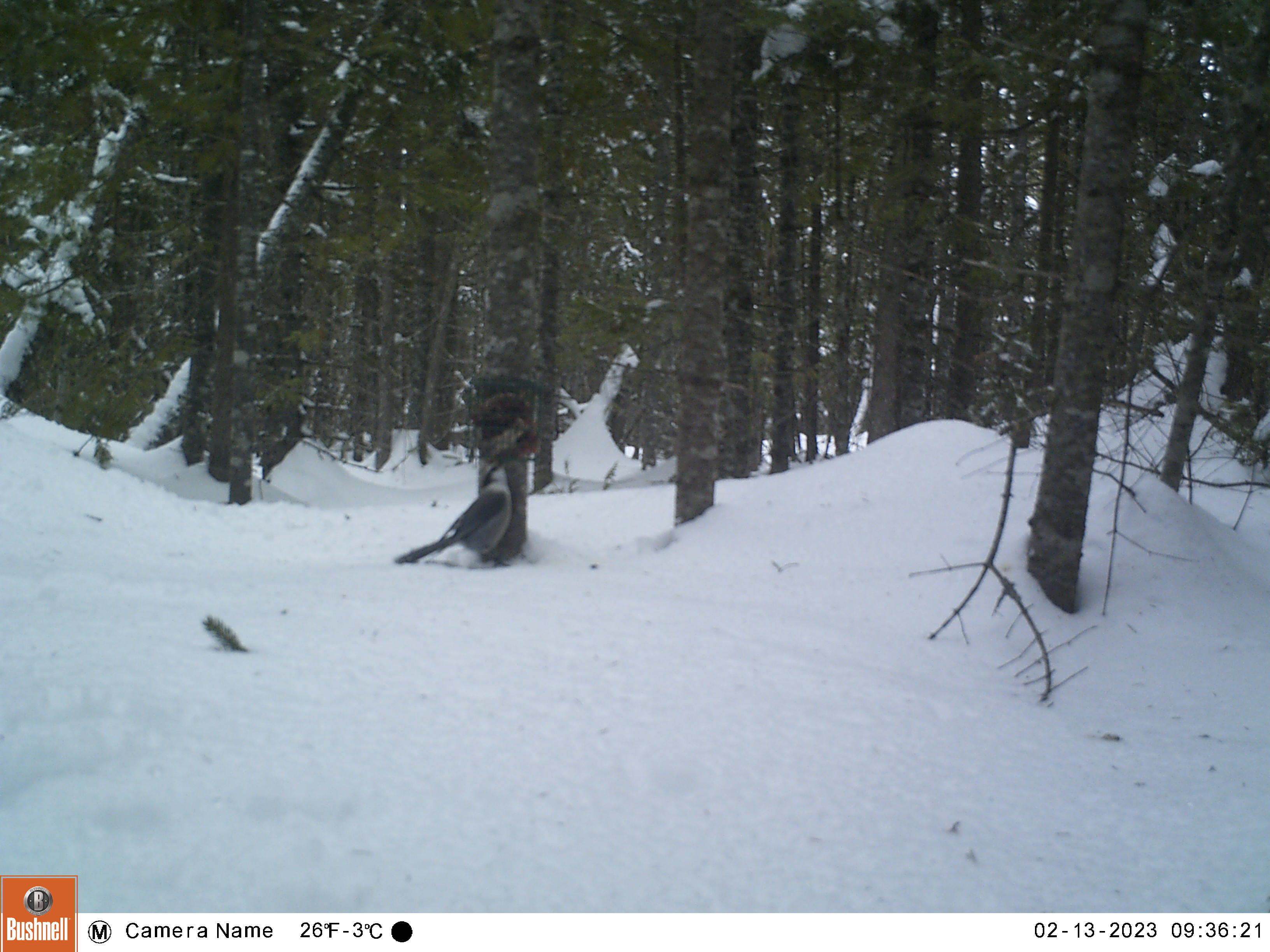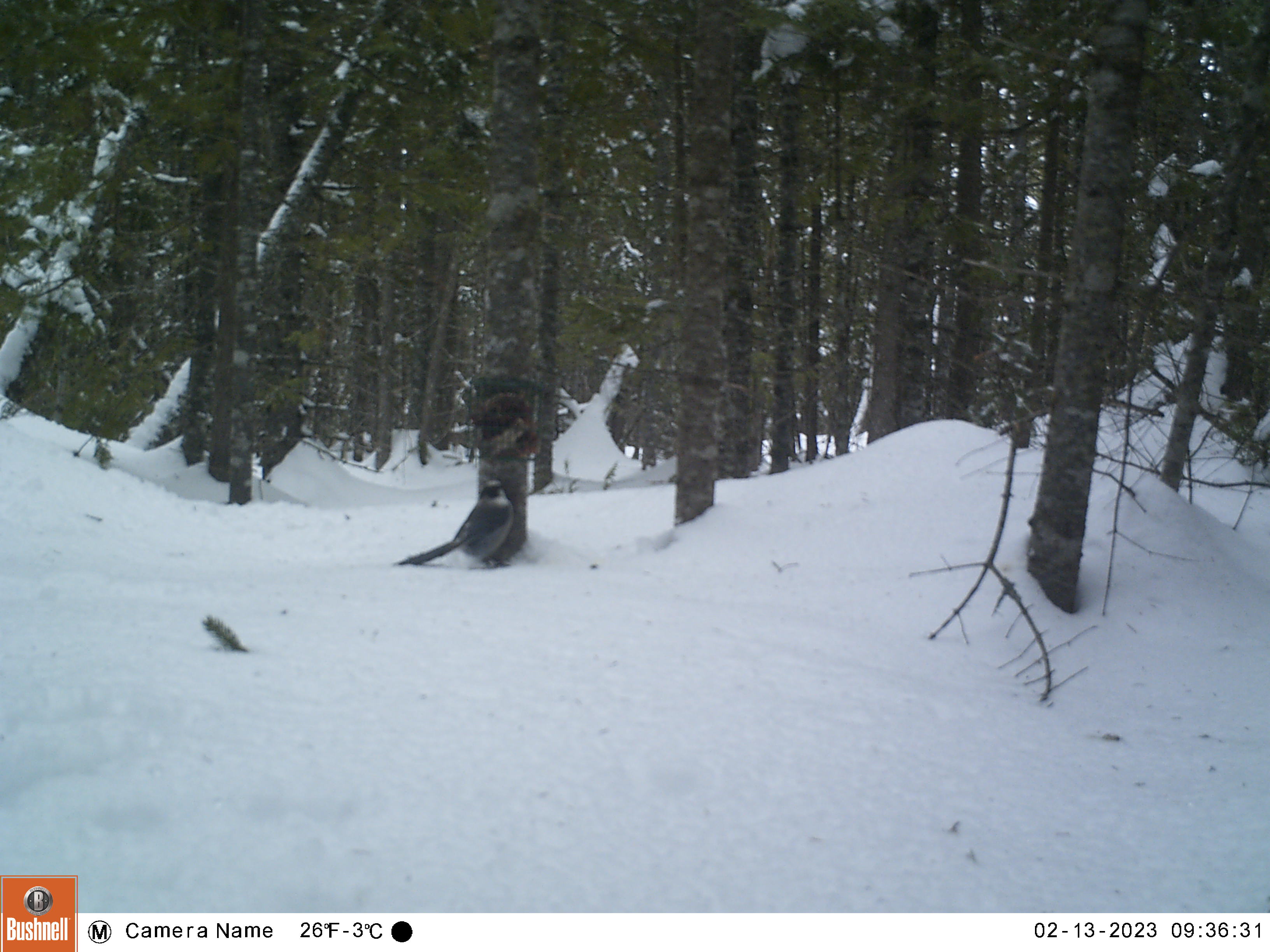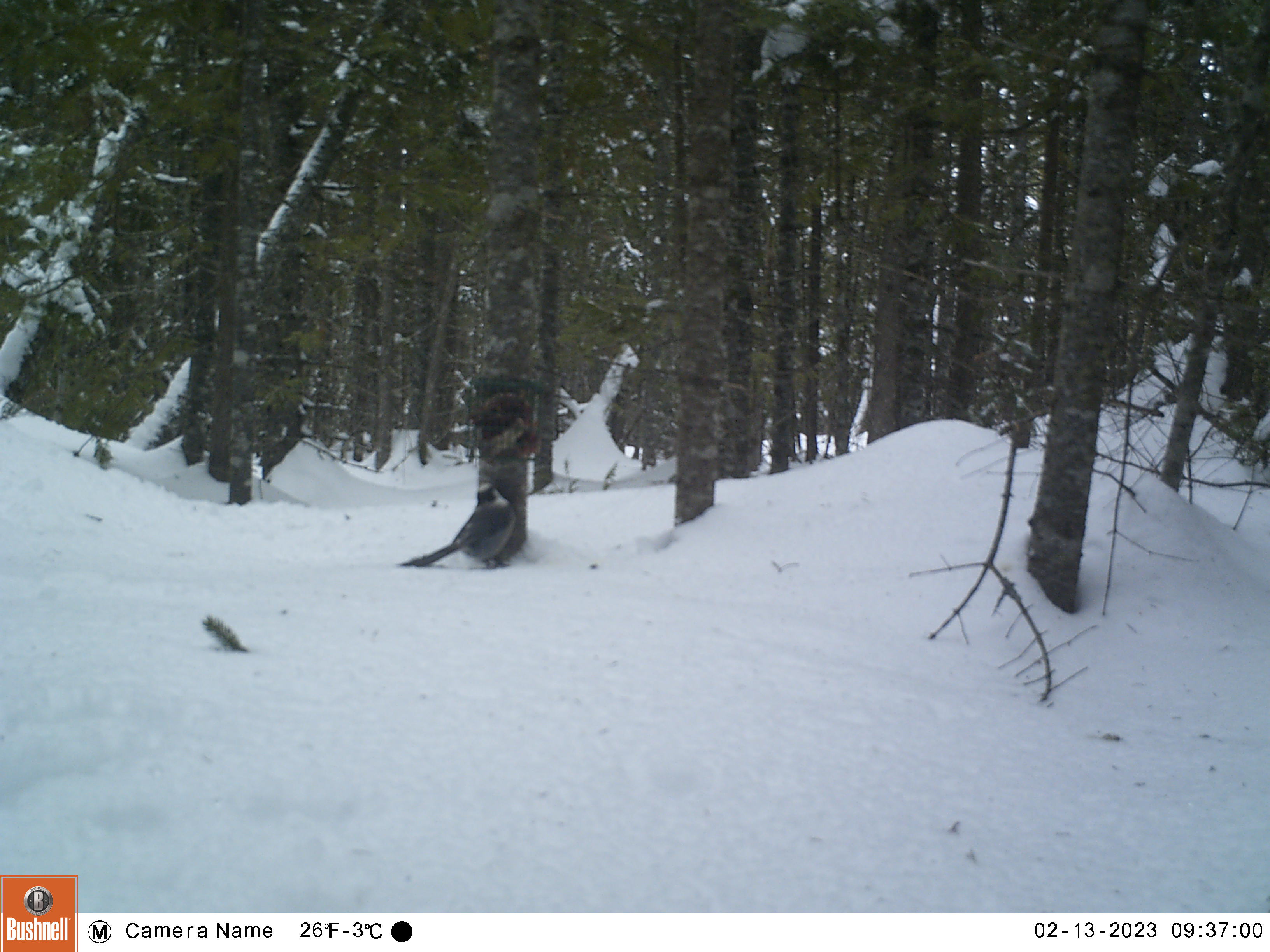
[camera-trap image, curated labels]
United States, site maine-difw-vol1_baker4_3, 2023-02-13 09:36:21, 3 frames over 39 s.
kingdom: Animalia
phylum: Chordata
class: Aves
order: Passeriformes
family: Corvidae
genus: Perisoreus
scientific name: Perisoreus canadensis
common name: canada jay